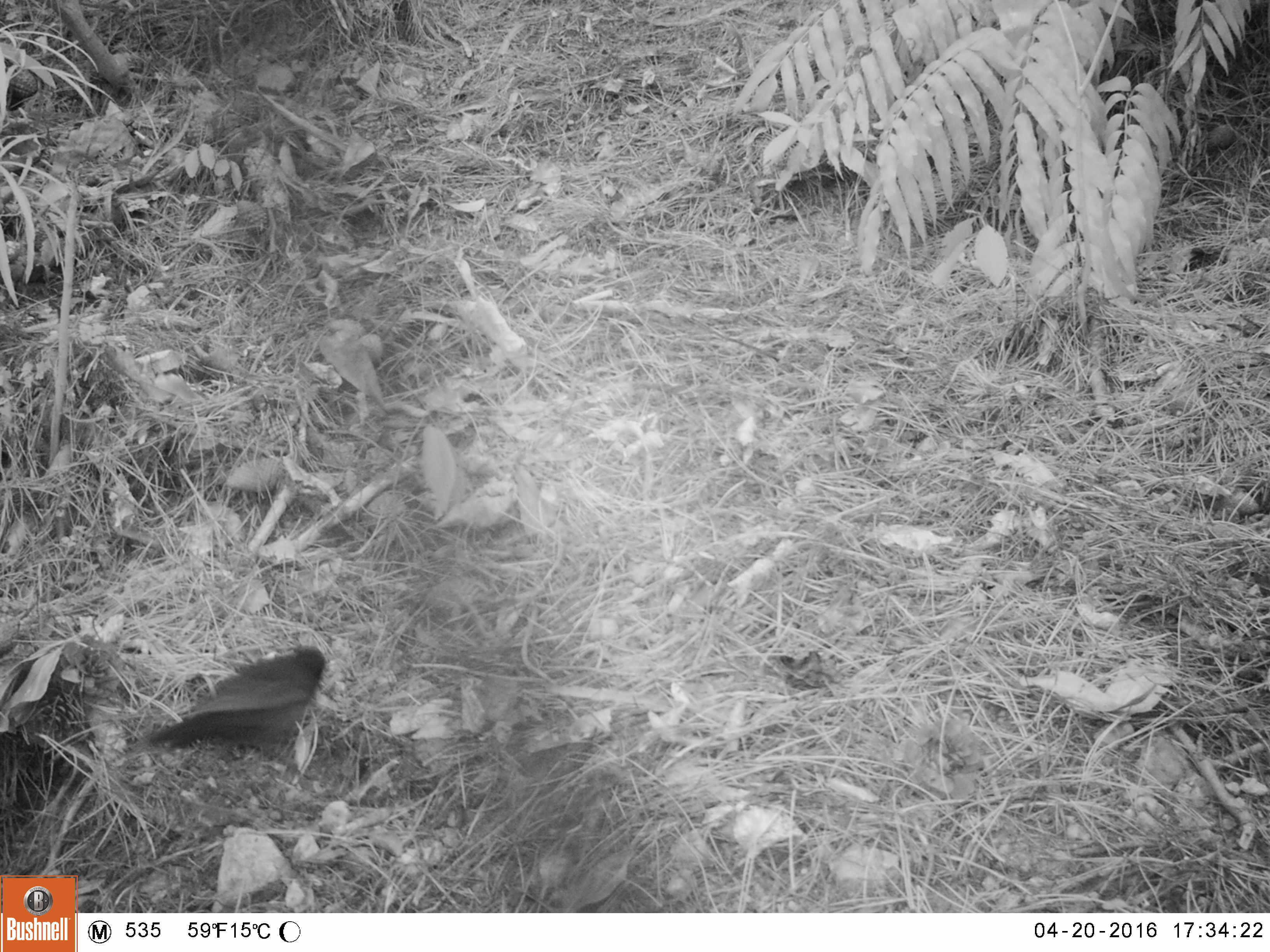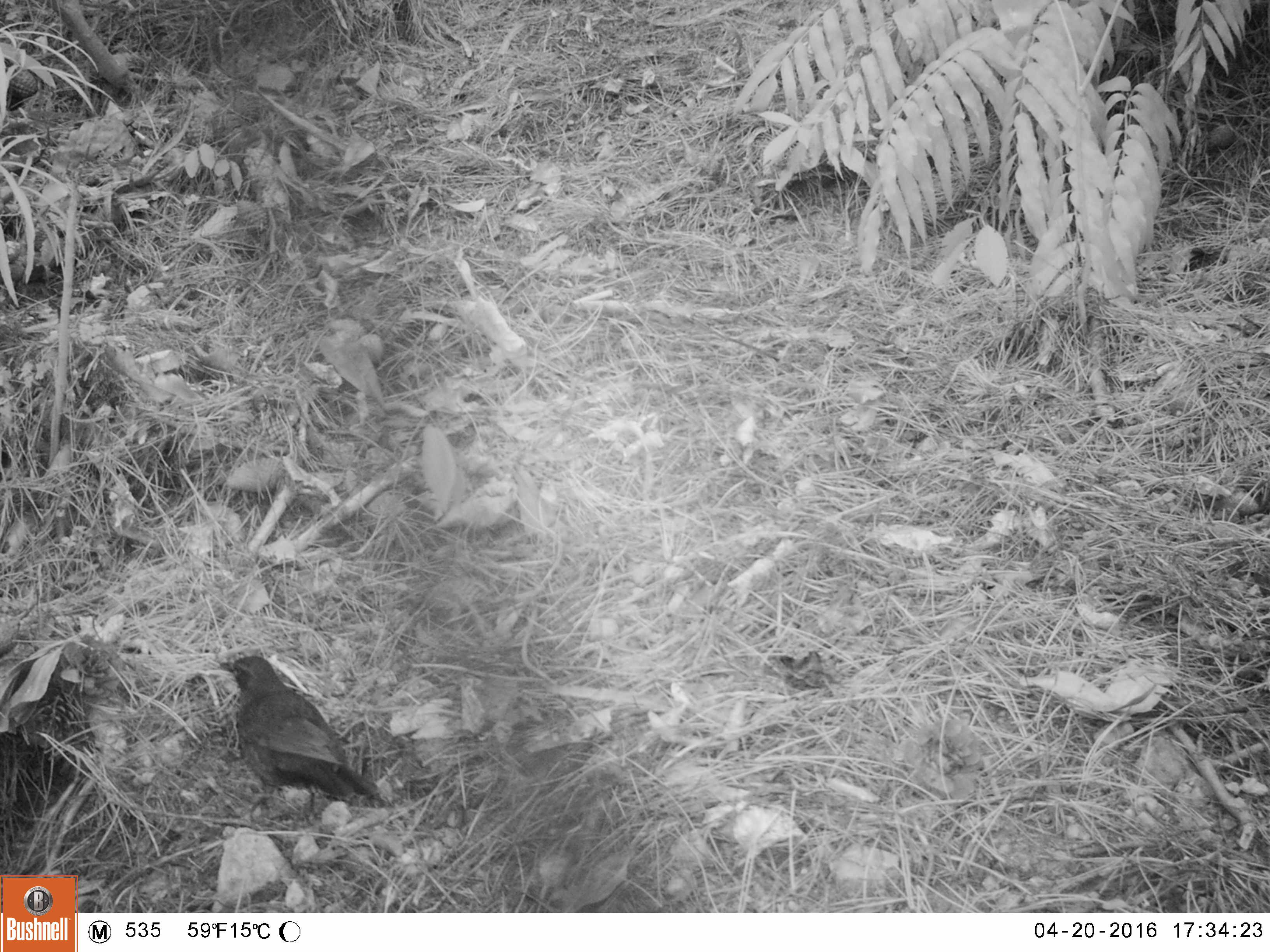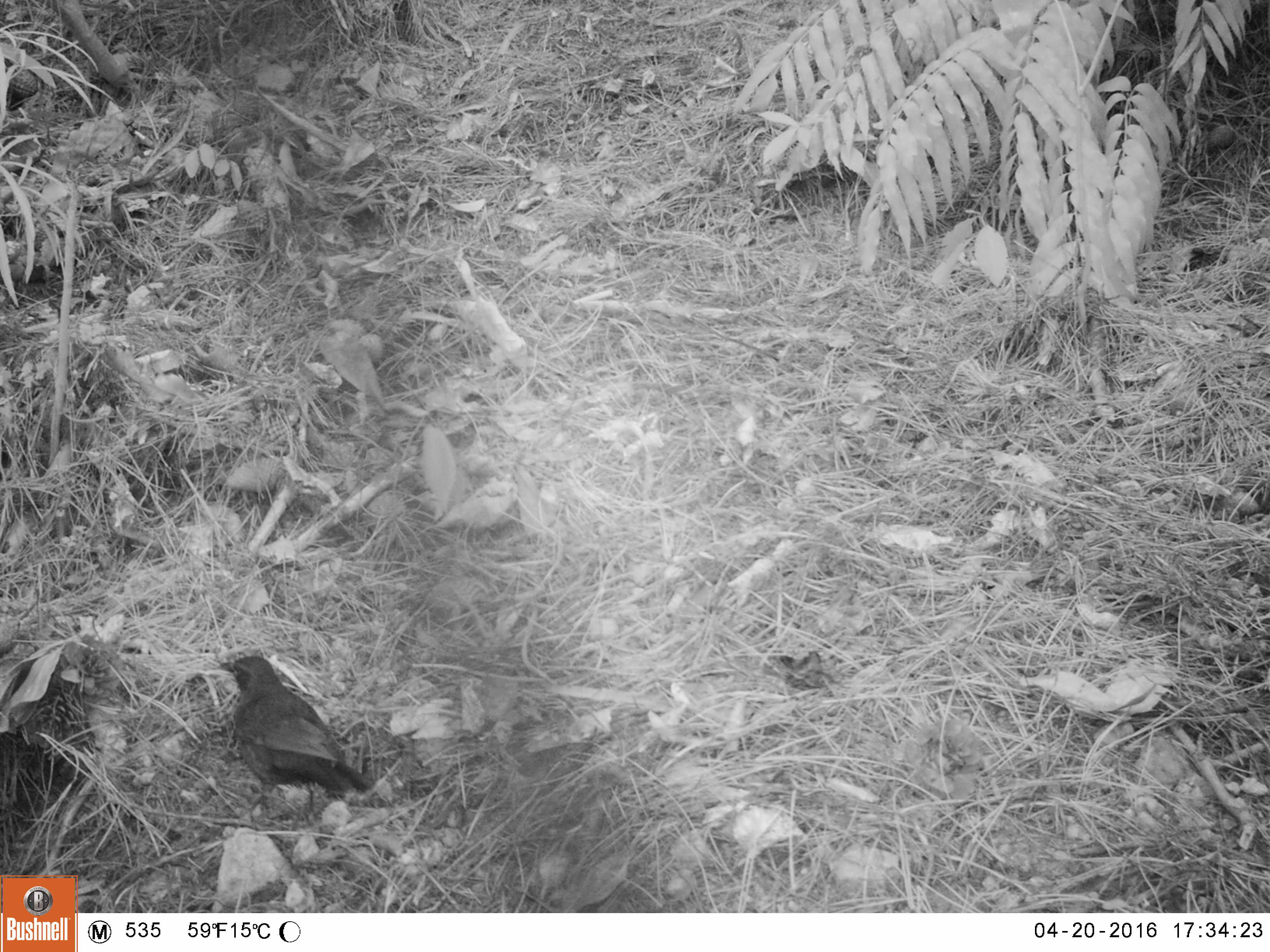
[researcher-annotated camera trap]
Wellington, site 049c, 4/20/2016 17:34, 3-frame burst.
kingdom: Animalia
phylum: Chordata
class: Aves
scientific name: Aves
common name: bird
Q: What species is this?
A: Bird (Aves).